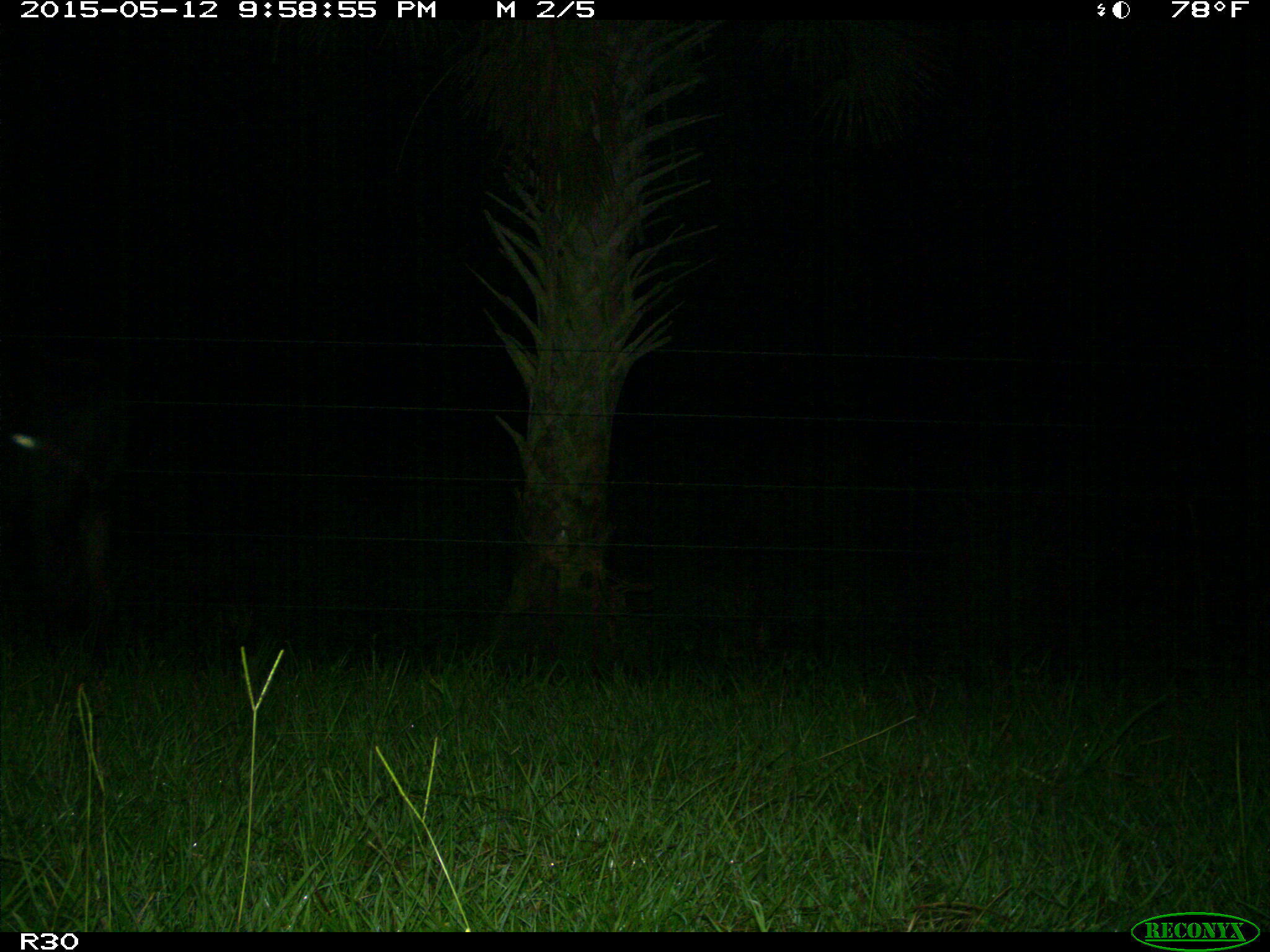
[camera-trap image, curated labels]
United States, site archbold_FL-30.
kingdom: Animalia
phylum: Chordata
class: Mammalia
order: Artiodactyla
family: Bovidae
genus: Bos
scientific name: Bos taurus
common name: domestic cow